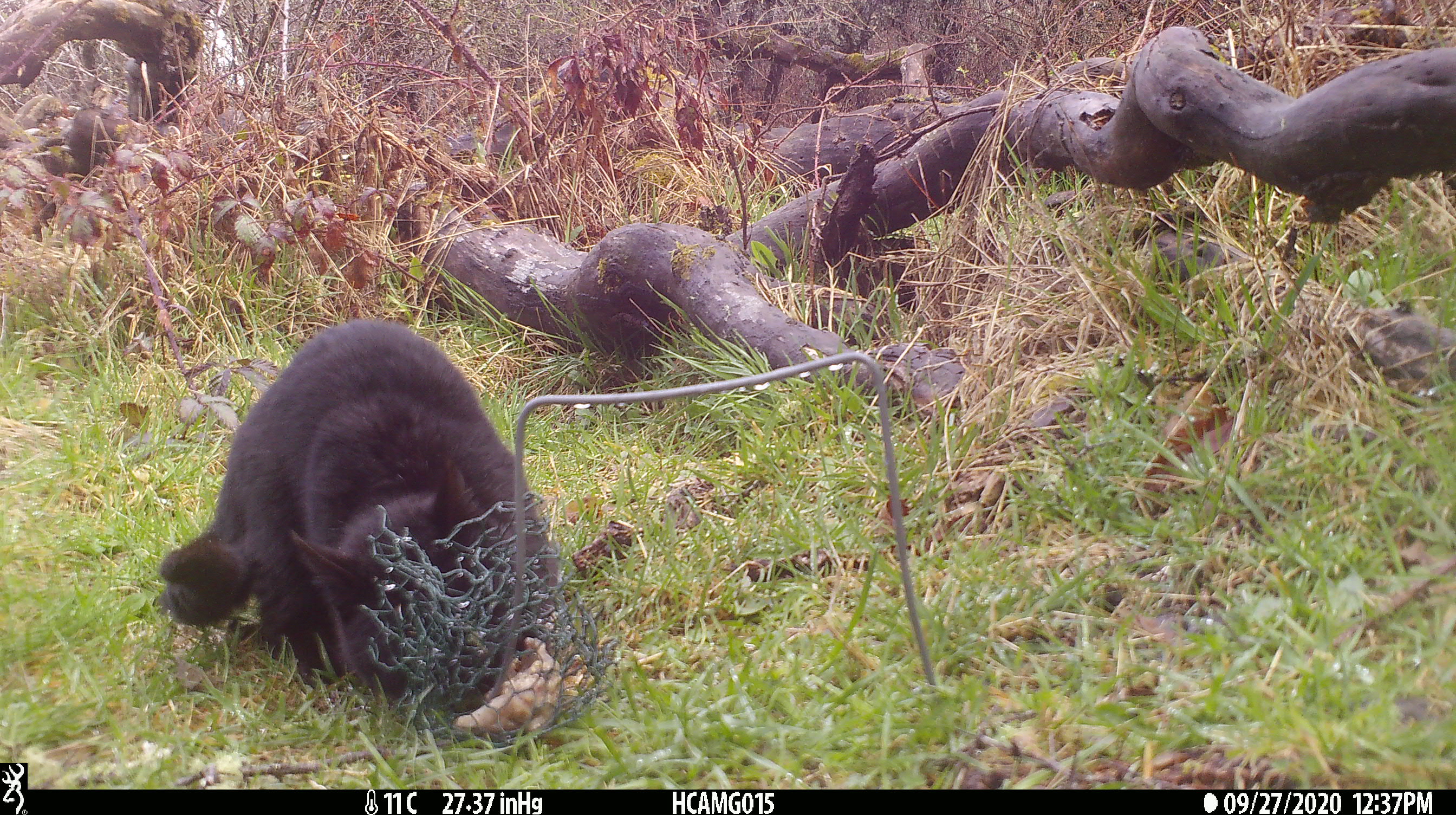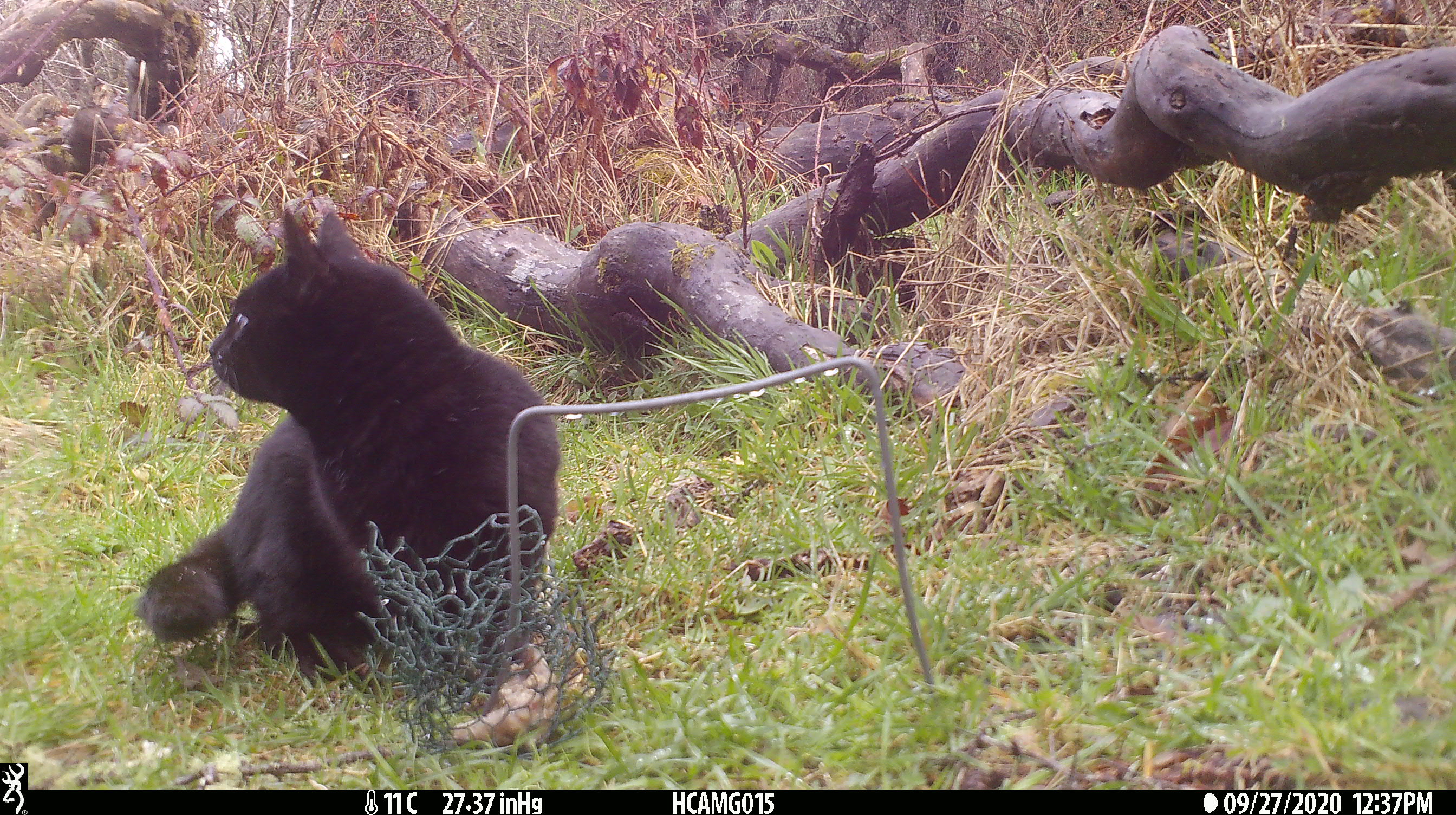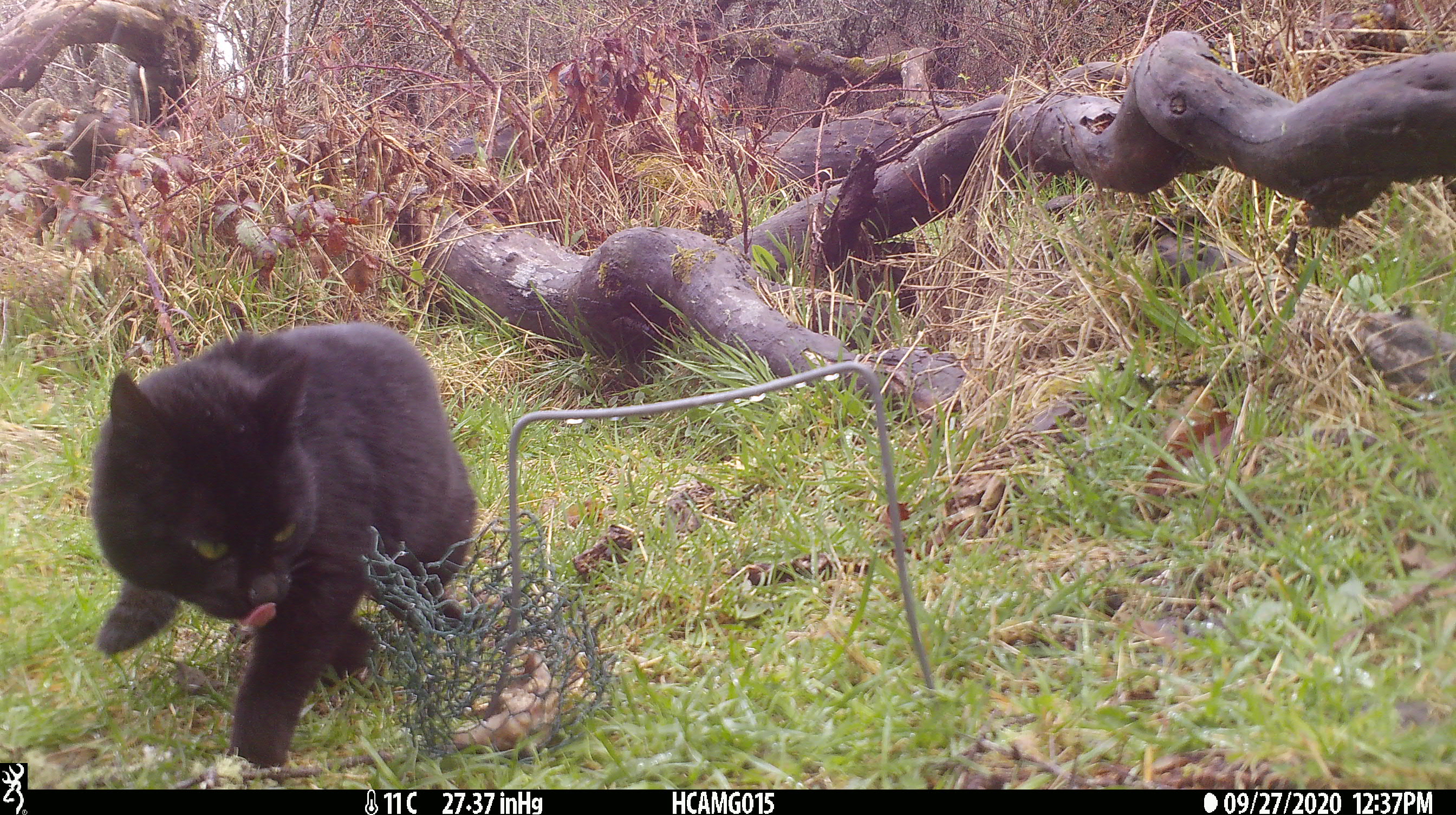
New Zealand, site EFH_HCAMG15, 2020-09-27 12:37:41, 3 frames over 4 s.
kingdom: Animalia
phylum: Chordata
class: Mammalia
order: Carnivora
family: Felidae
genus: Felis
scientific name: Felis catus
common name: domestic cat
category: cat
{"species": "cat (domestic cat) (Felis catus)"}